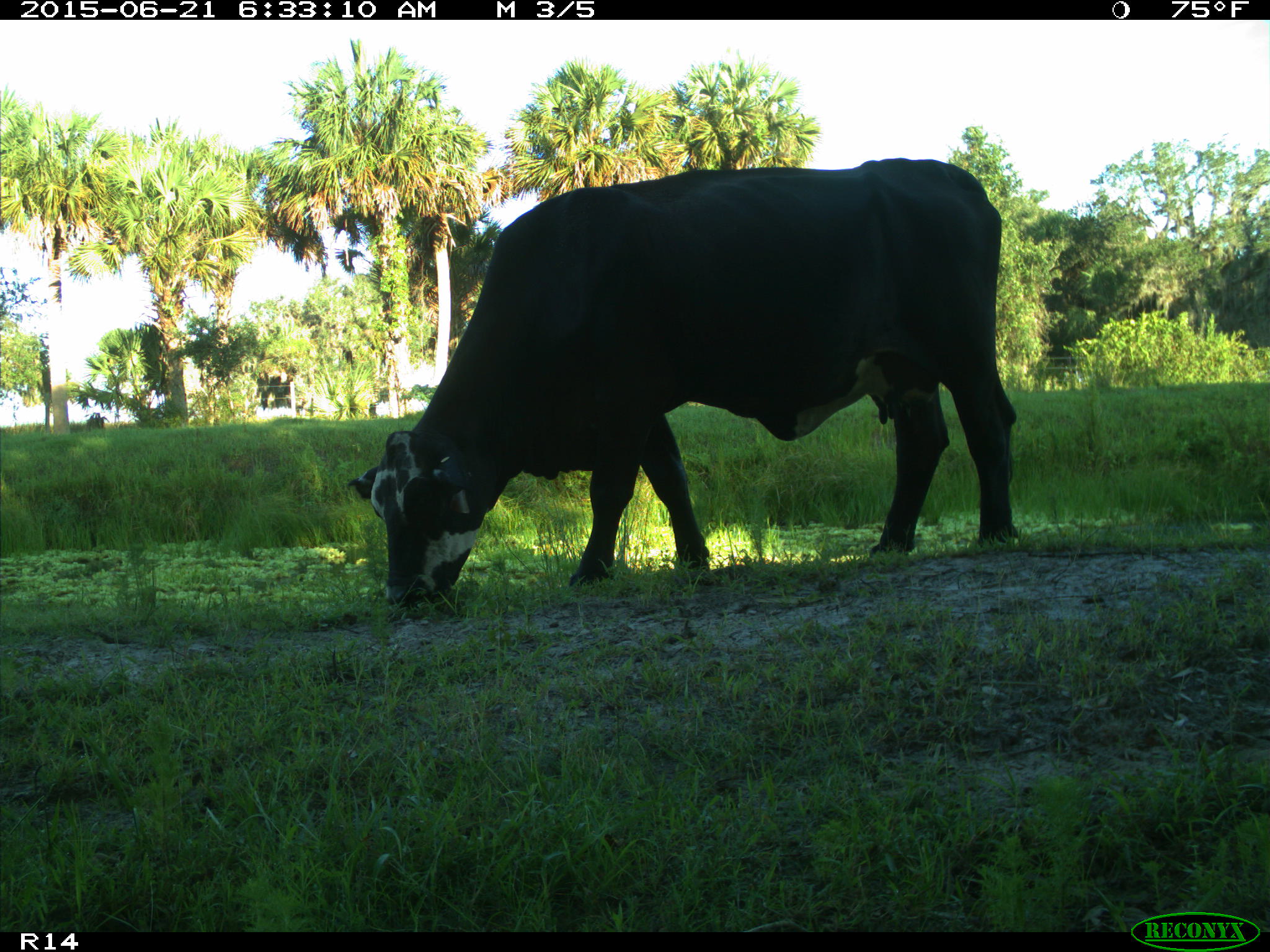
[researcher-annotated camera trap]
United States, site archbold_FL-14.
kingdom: Animalia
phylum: Chordata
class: Mammalia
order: Artiodactyla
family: Bovidae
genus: Bos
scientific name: Bos taurus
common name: domestic cow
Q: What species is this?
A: Bos taurus (domestic cow).